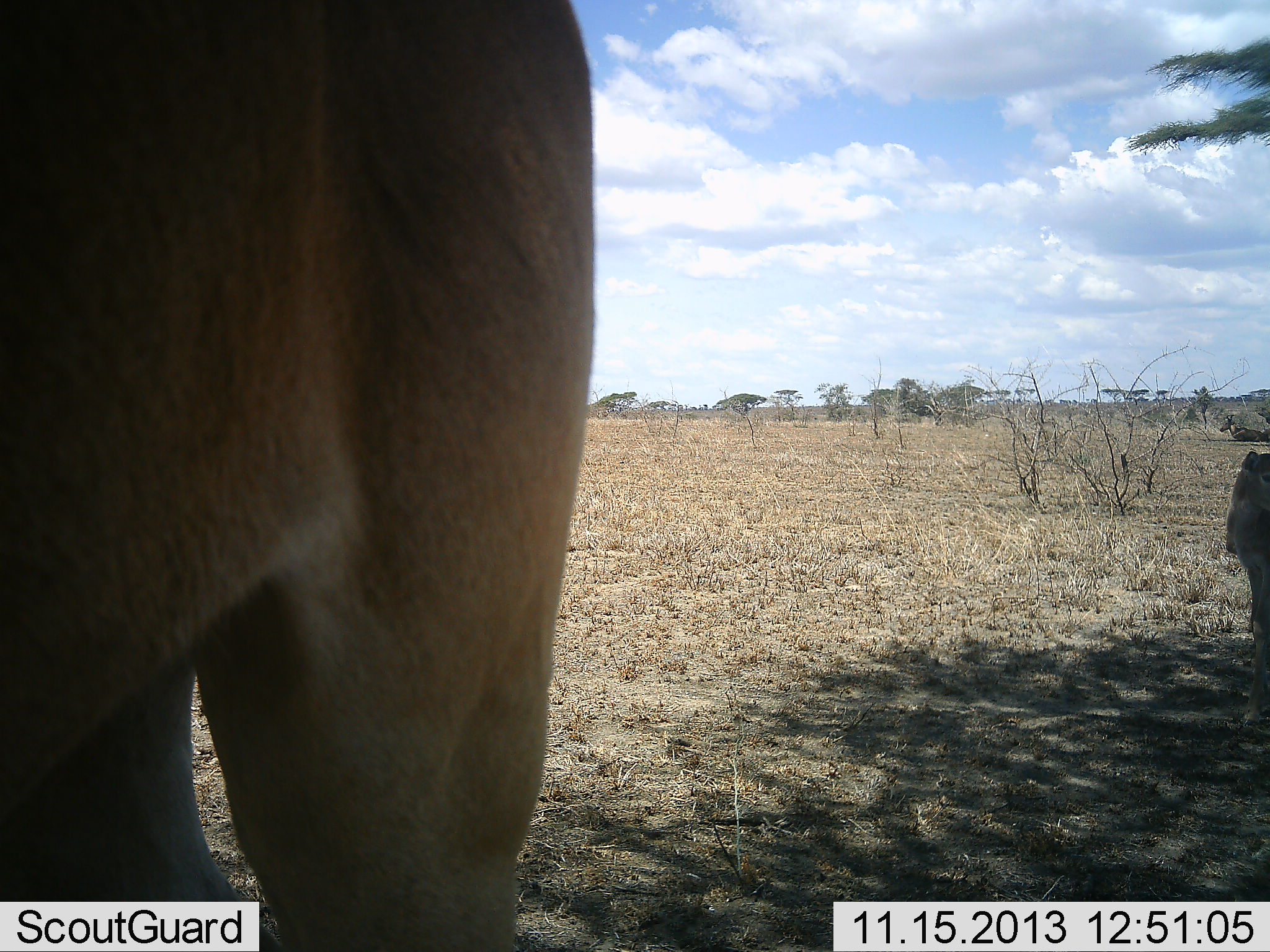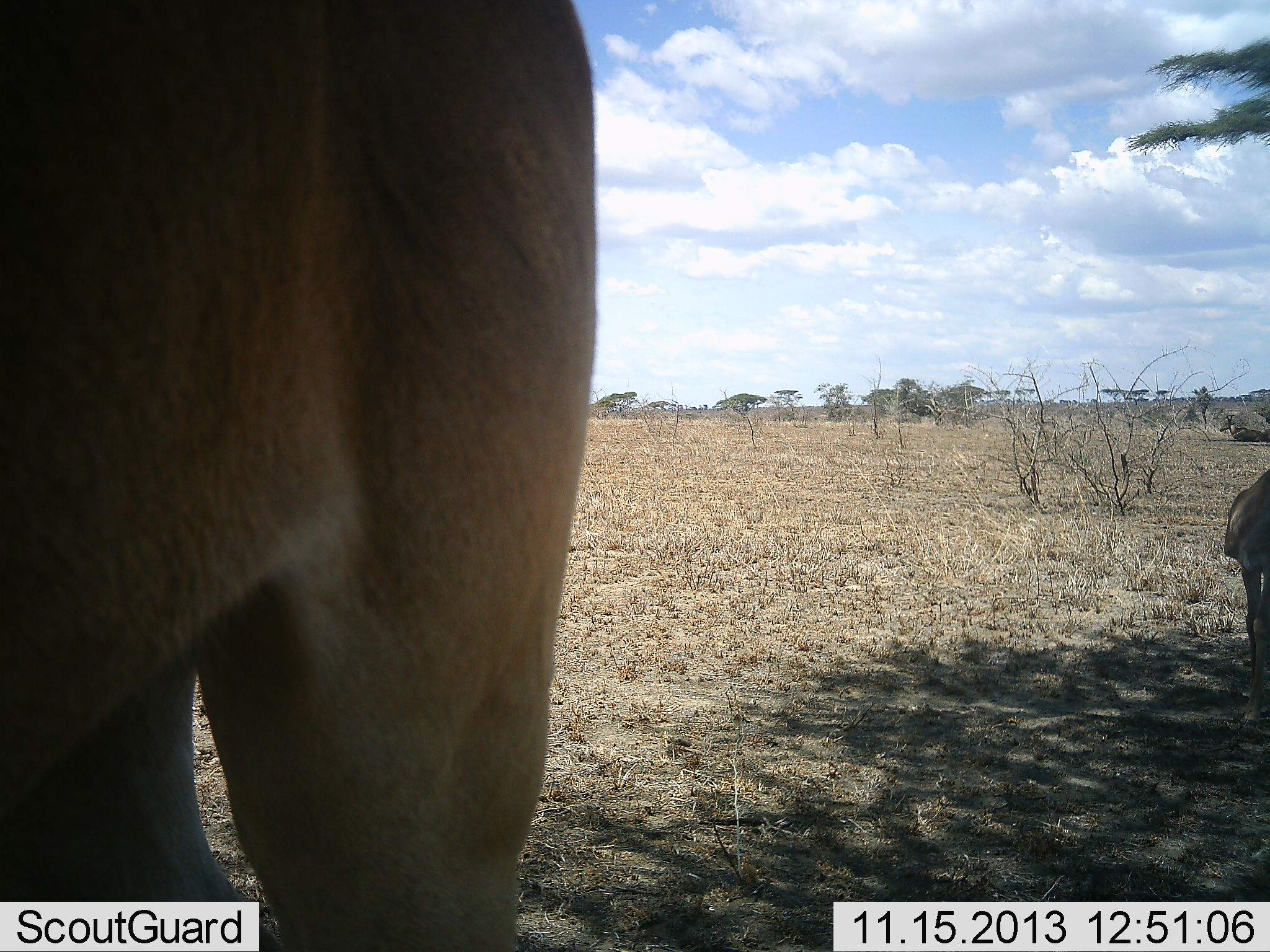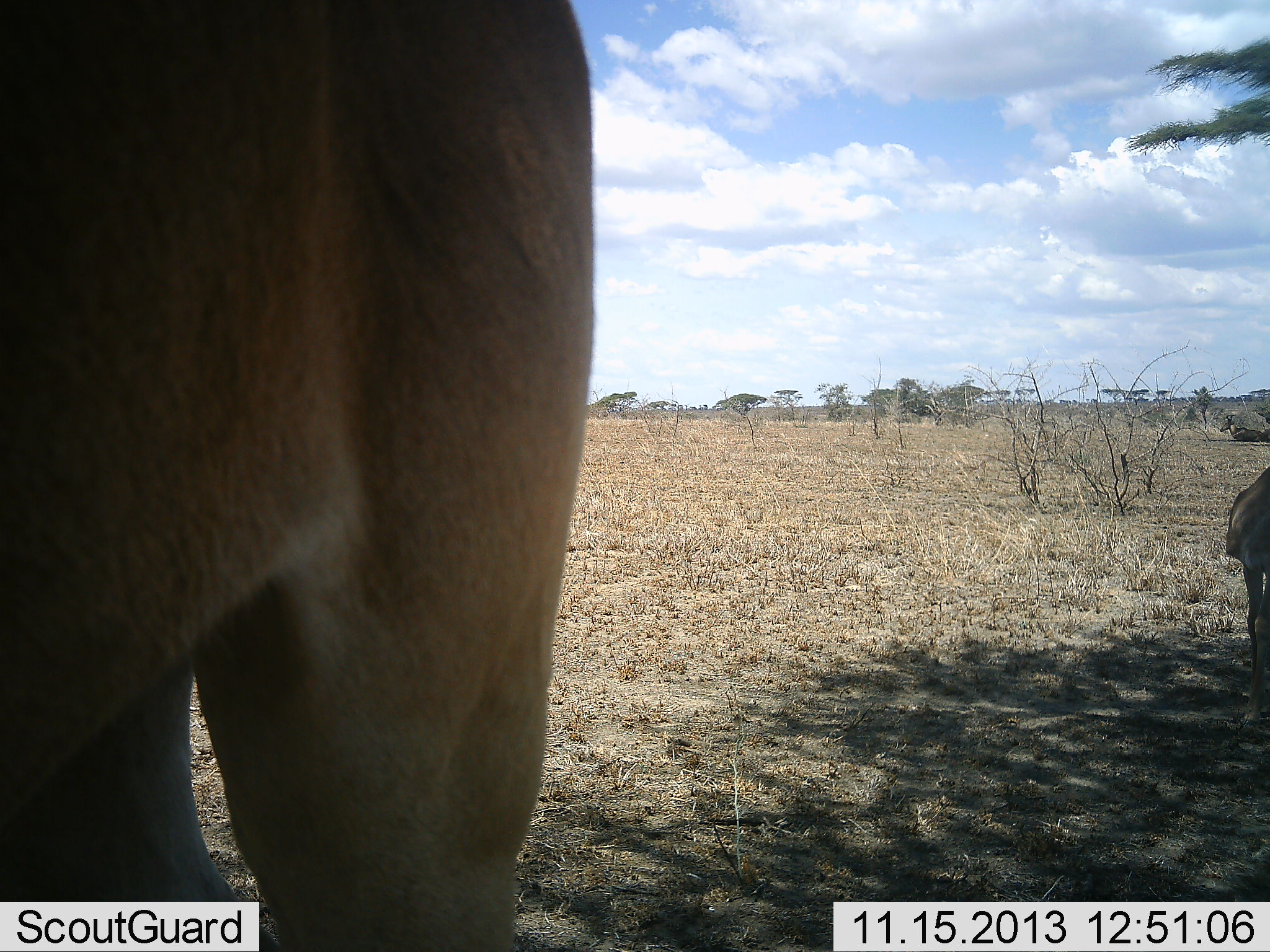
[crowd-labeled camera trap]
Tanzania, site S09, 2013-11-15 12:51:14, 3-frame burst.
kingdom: Animalia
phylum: Chordata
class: Mammalia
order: Artiodactyla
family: Bovidae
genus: Alcelaphus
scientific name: Alcelaphus buselaphus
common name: hartebeest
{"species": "hartebeest (Alcelaphus buselaphus)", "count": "2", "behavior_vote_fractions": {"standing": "86%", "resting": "14%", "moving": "0%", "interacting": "0%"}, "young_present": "0%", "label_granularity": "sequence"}